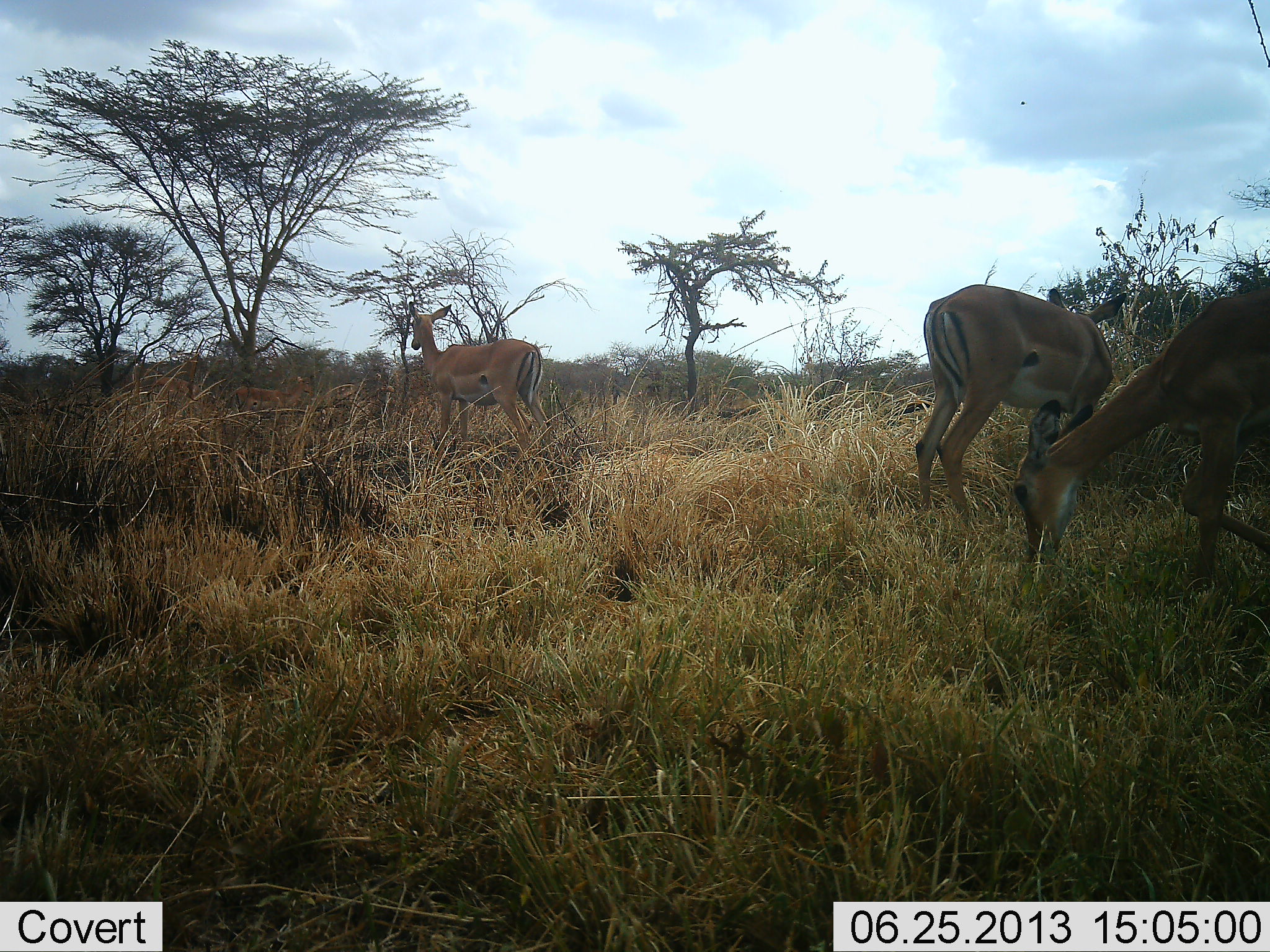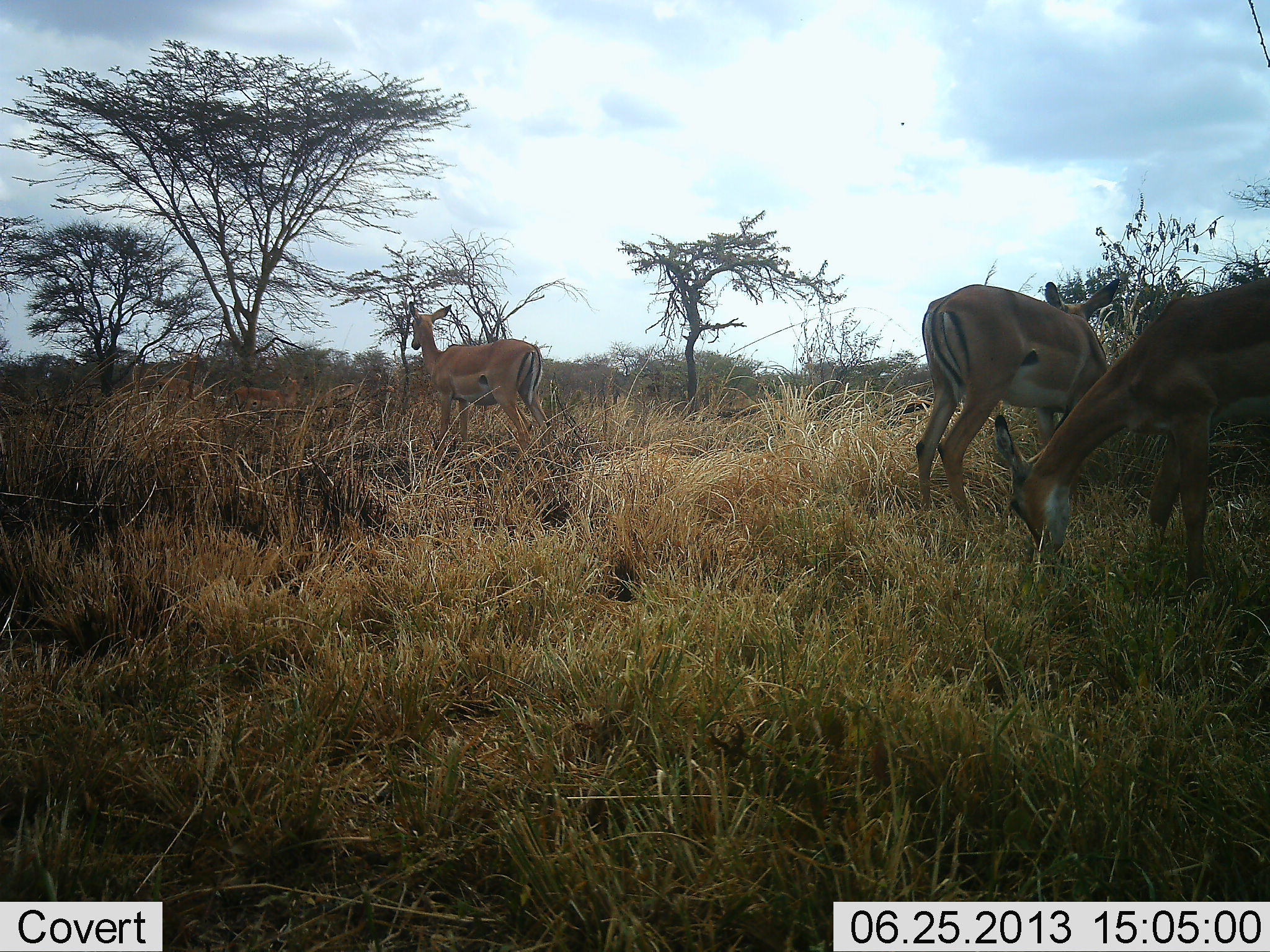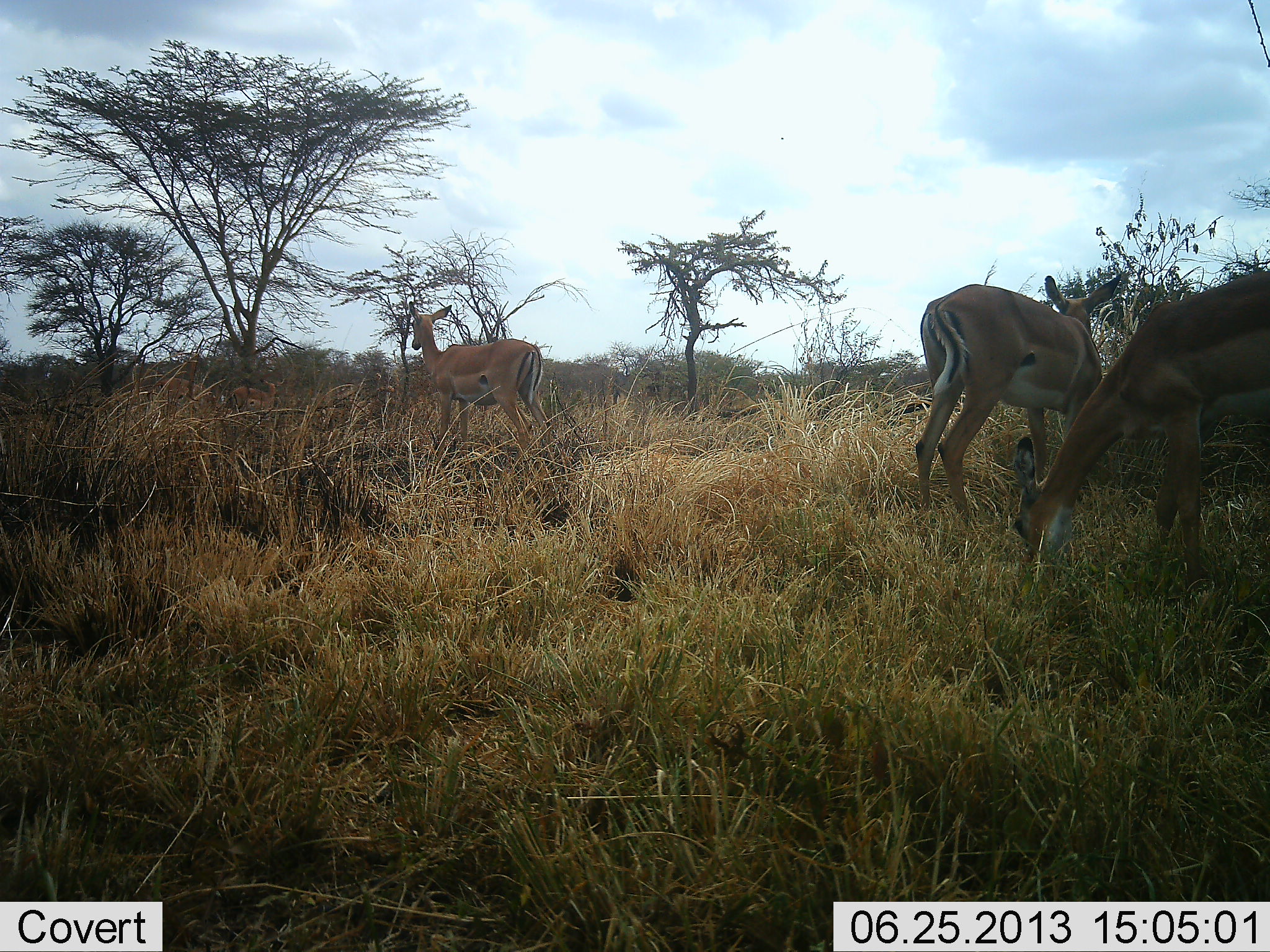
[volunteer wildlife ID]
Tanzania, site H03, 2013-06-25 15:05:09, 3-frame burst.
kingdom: Animalia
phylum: Chordata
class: Mammalia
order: Artiodactyla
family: Bovidae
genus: Aepyceros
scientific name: Aepyceros melampus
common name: impala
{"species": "impala (Aepyceros melampus)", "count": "3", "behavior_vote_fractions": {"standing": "60%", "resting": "0%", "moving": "0%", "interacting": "0%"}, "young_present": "0%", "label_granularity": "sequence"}